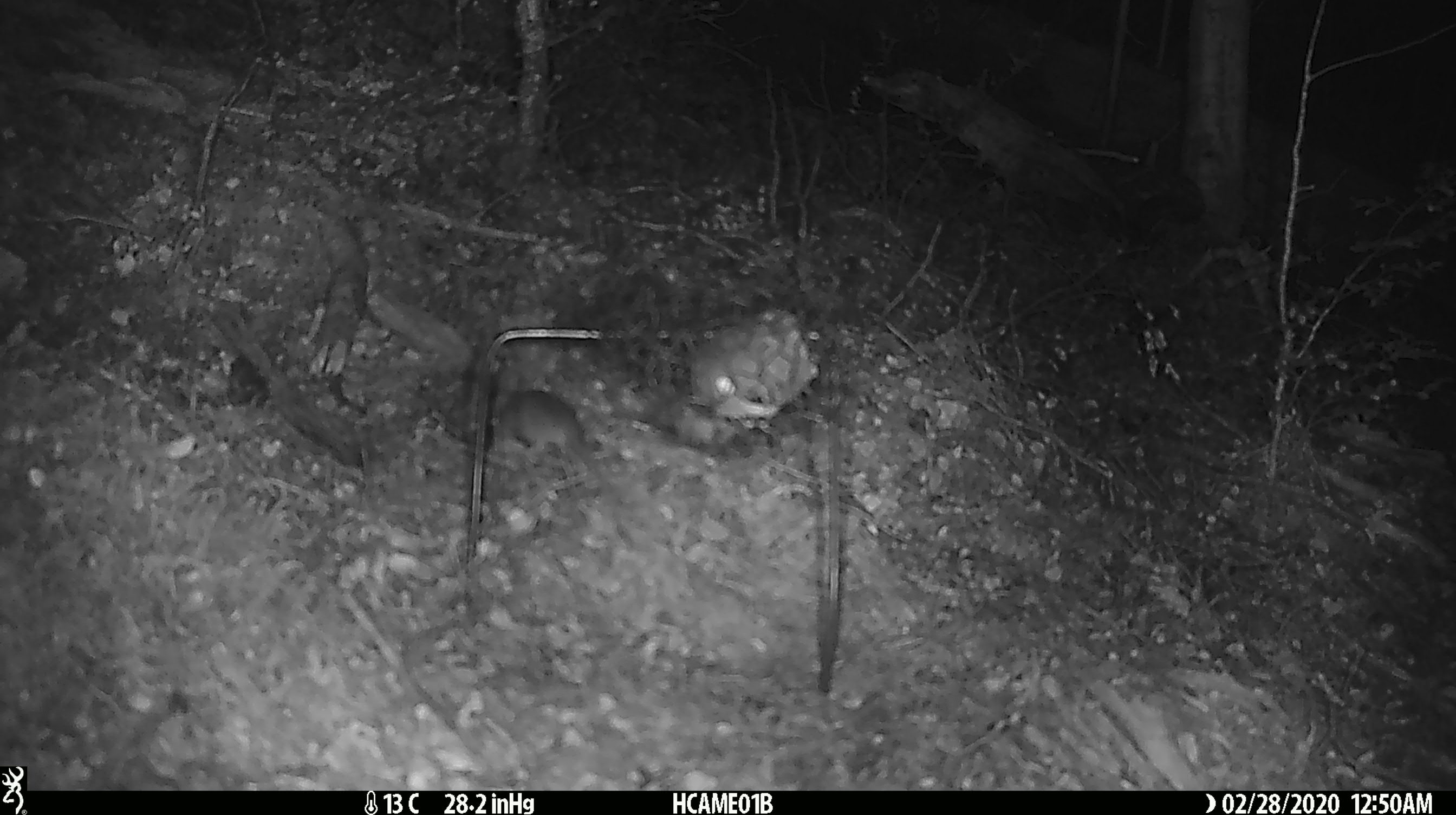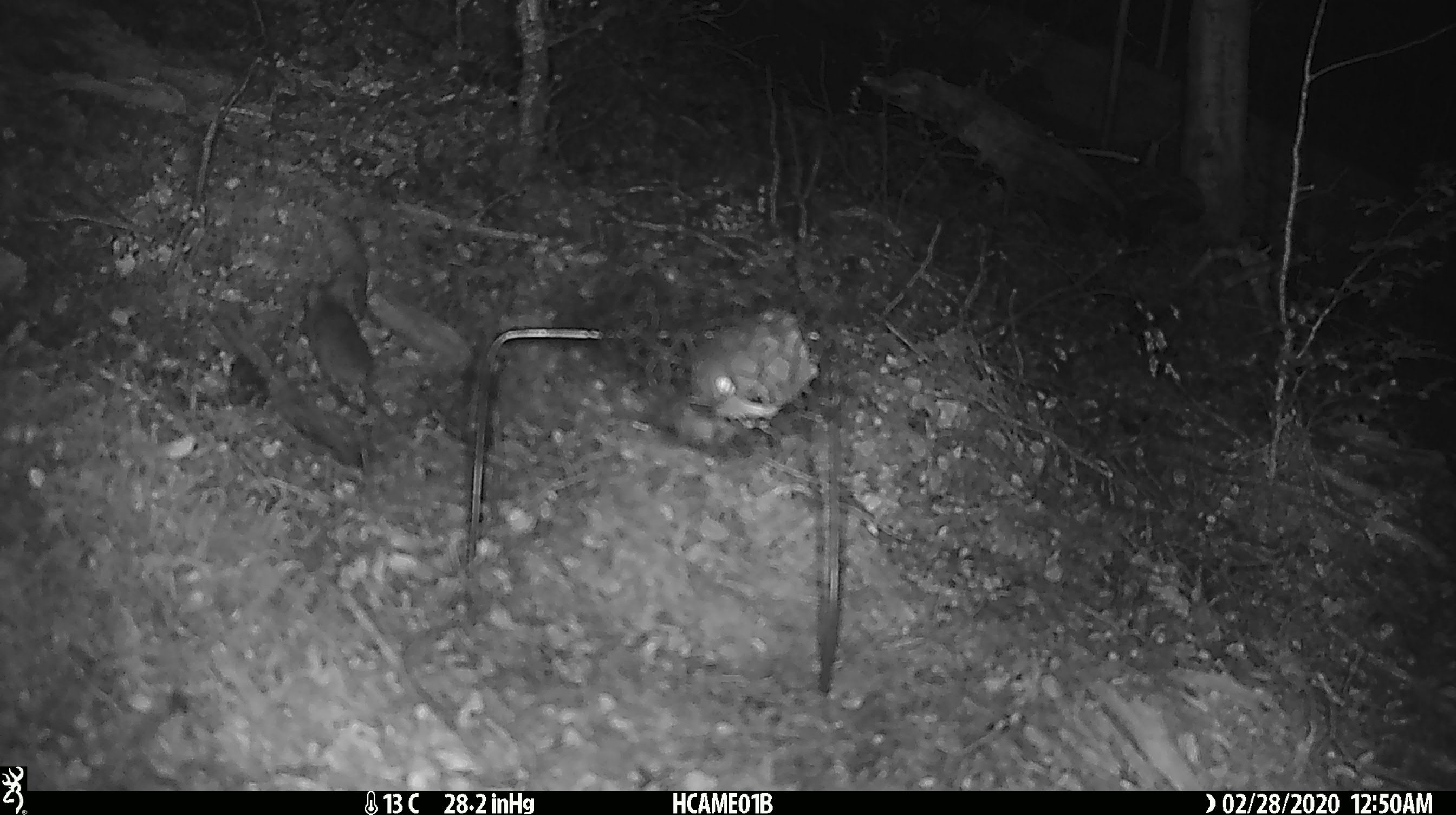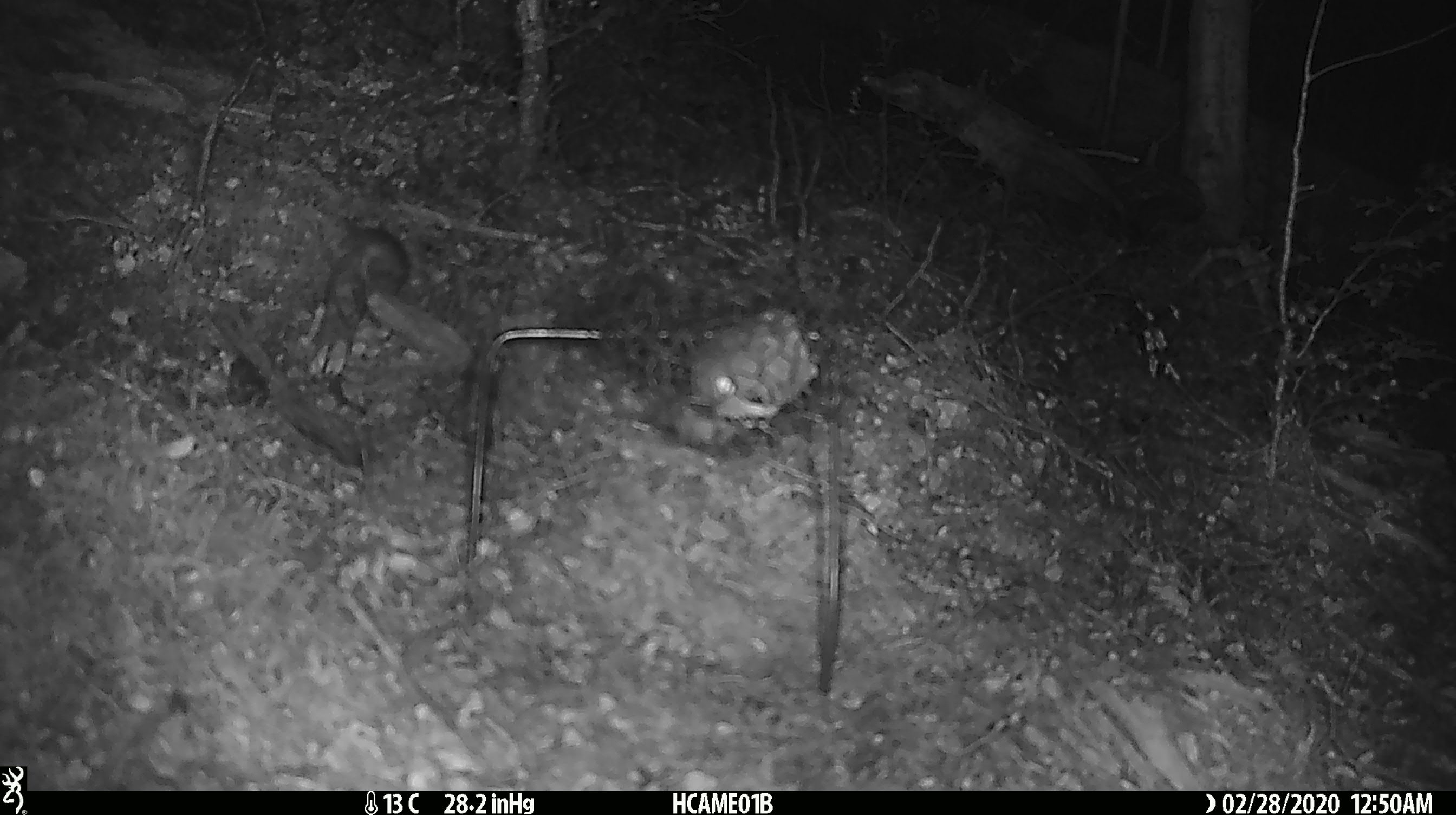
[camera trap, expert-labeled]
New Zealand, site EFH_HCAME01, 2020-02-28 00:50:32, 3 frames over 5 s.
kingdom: Animalia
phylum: Chordata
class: Mammalia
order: Rodentia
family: Muridae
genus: Mus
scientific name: Mus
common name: mouse